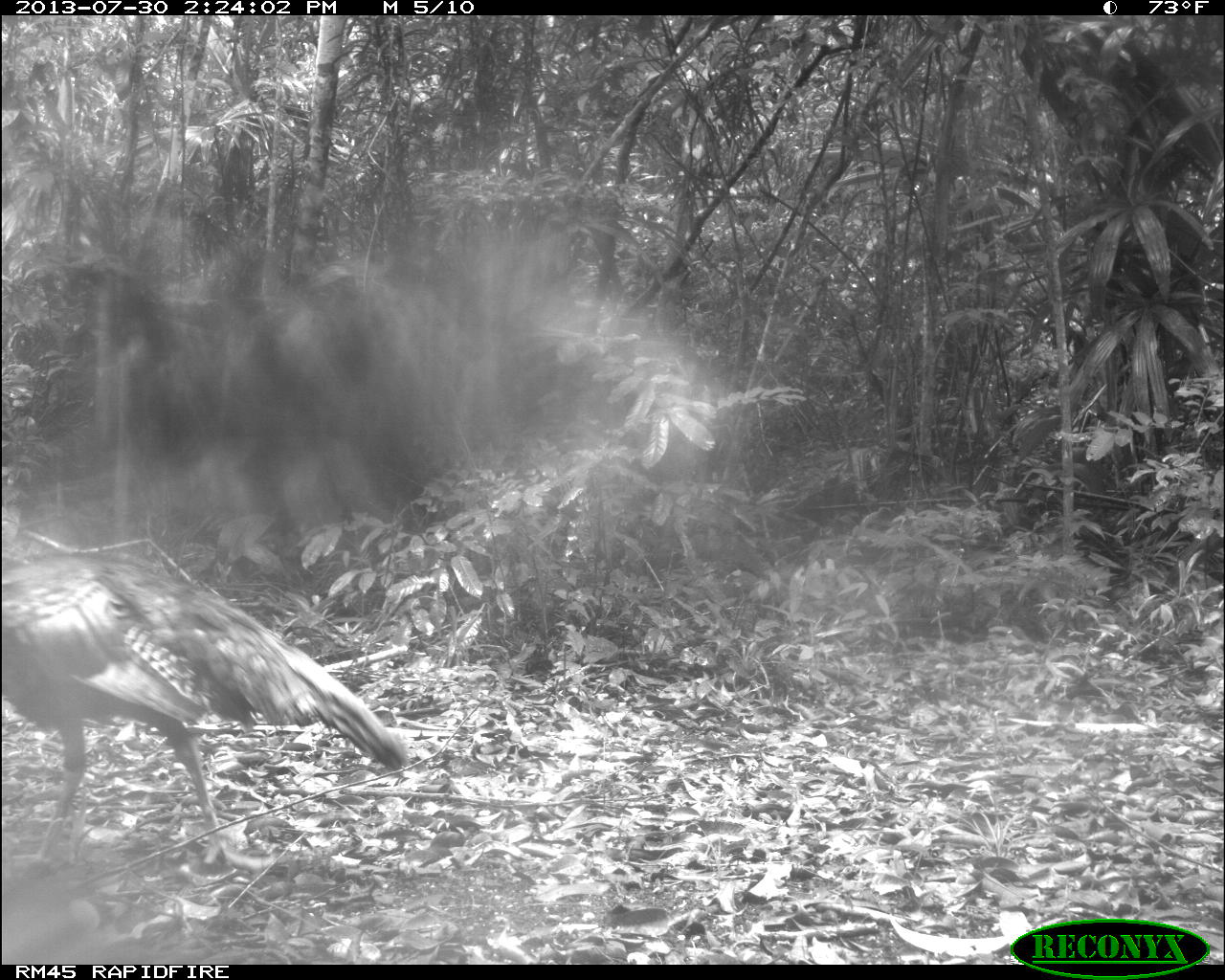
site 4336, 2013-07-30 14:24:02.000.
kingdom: Animalia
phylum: Chordata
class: Aves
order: Galliformes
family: Phasianidae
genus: Meleagris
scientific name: Meleagris ocellata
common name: ocellated turkey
Meleagris ocellata (ocellated turkey), count 2.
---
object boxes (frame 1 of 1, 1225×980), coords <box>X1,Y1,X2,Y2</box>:
meleagris ocellata: <box>0,558,408,870</box>